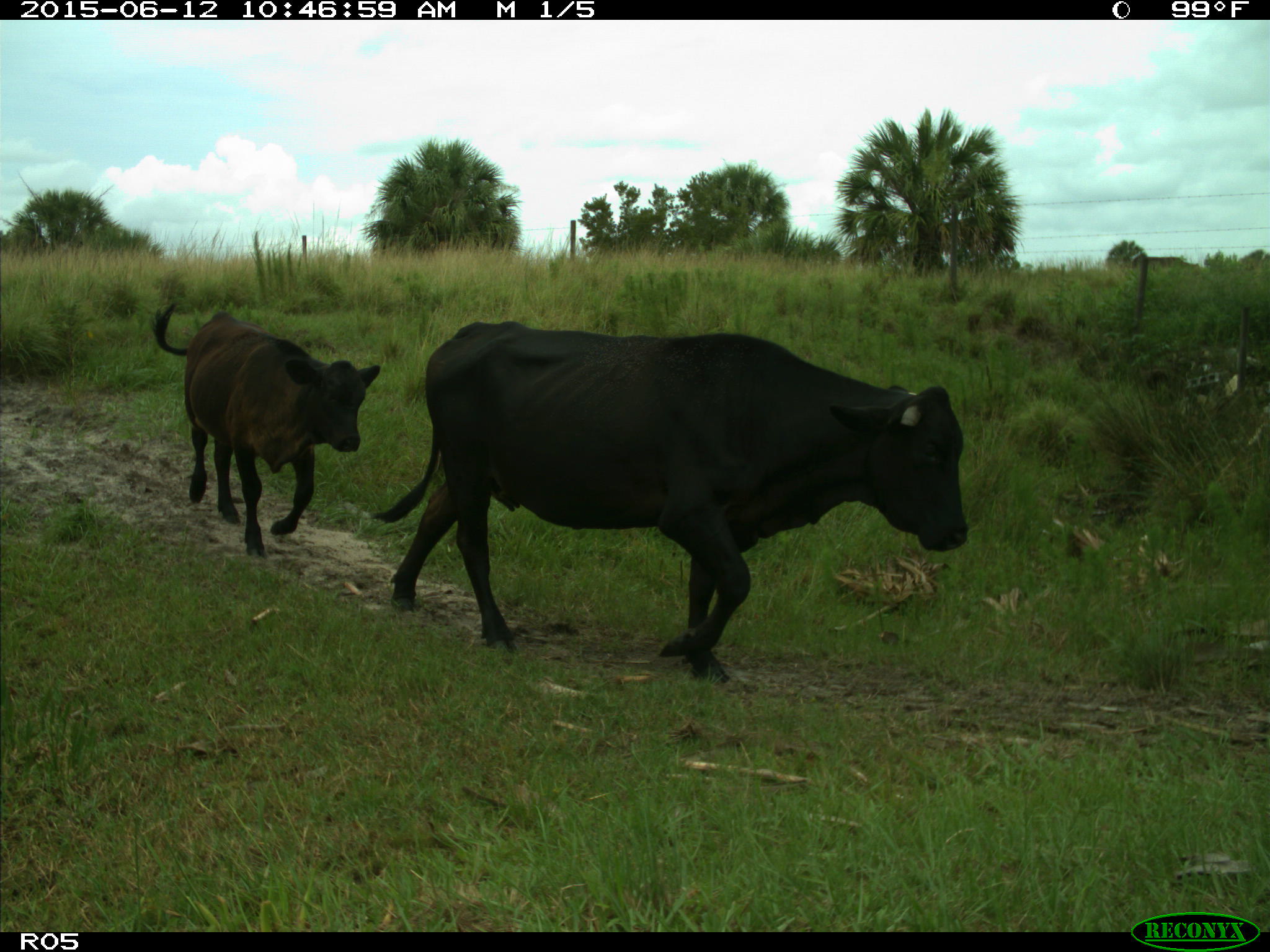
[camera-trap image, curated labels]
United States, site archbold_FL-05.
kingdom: Animalia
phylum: Chordata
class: Mammalia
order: Artiodactyla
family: Bovidae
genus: Bos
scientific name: Bos taurus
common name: domestic cow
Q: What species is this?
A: Bos taurus (domestic cow).